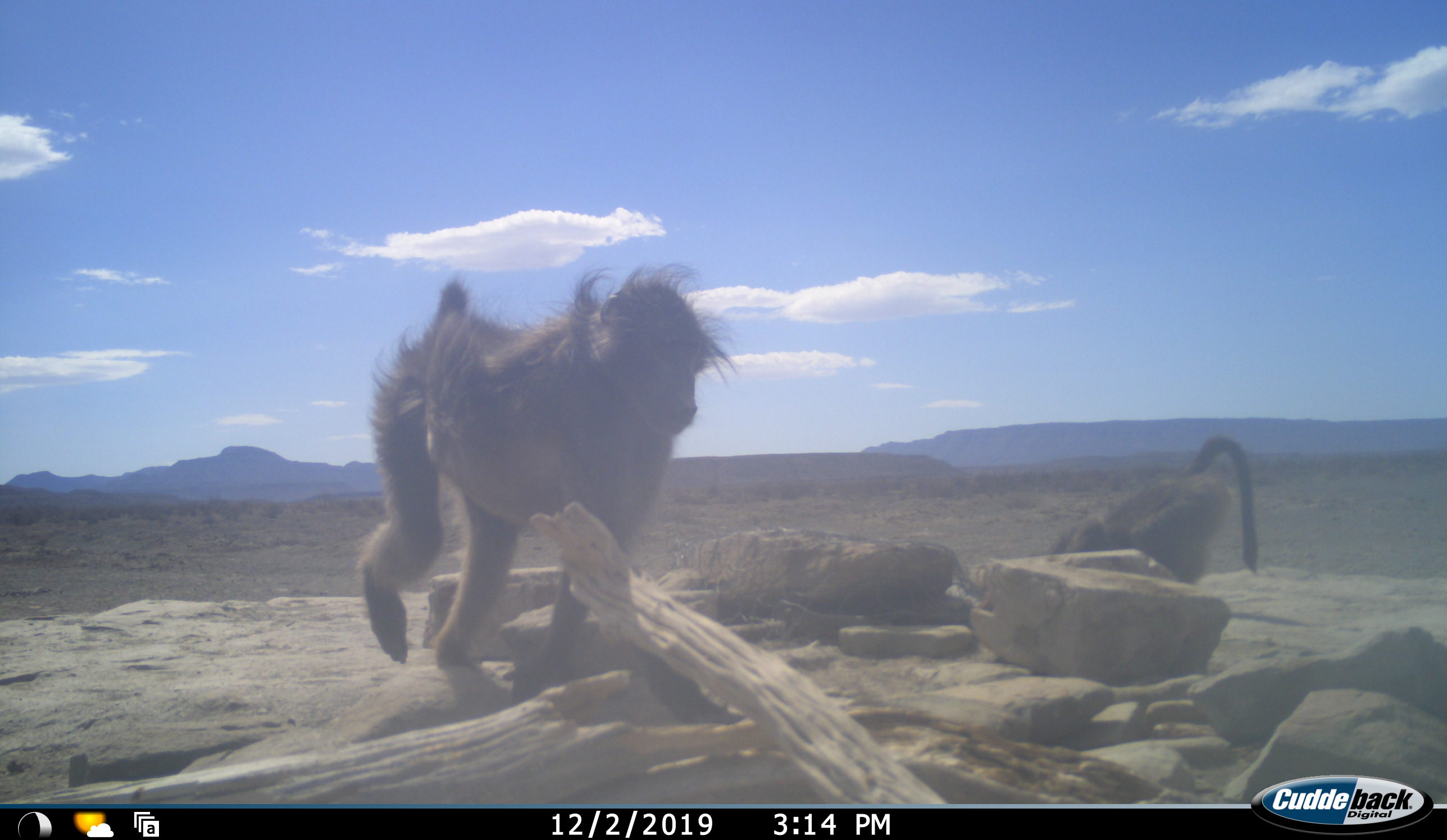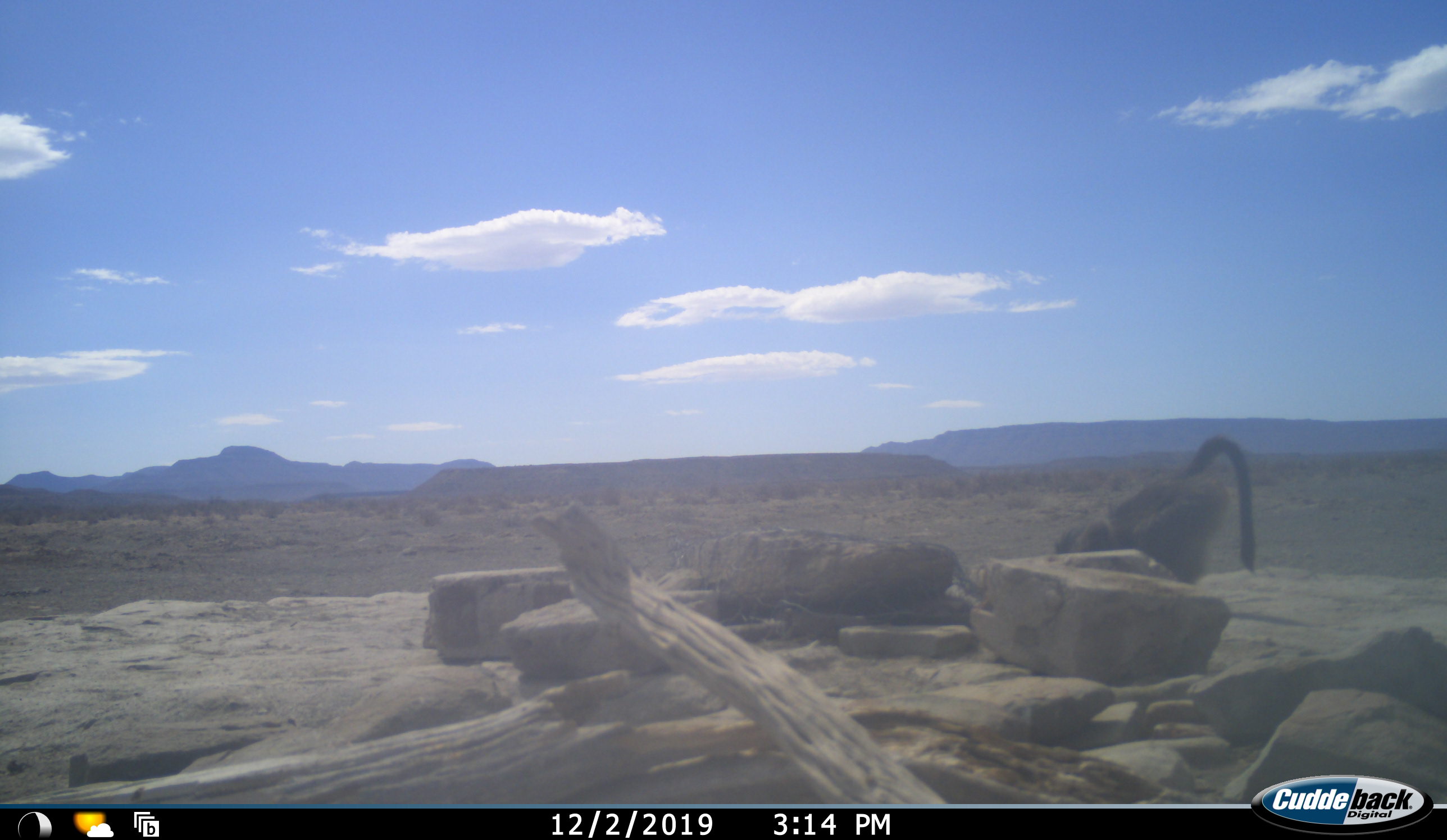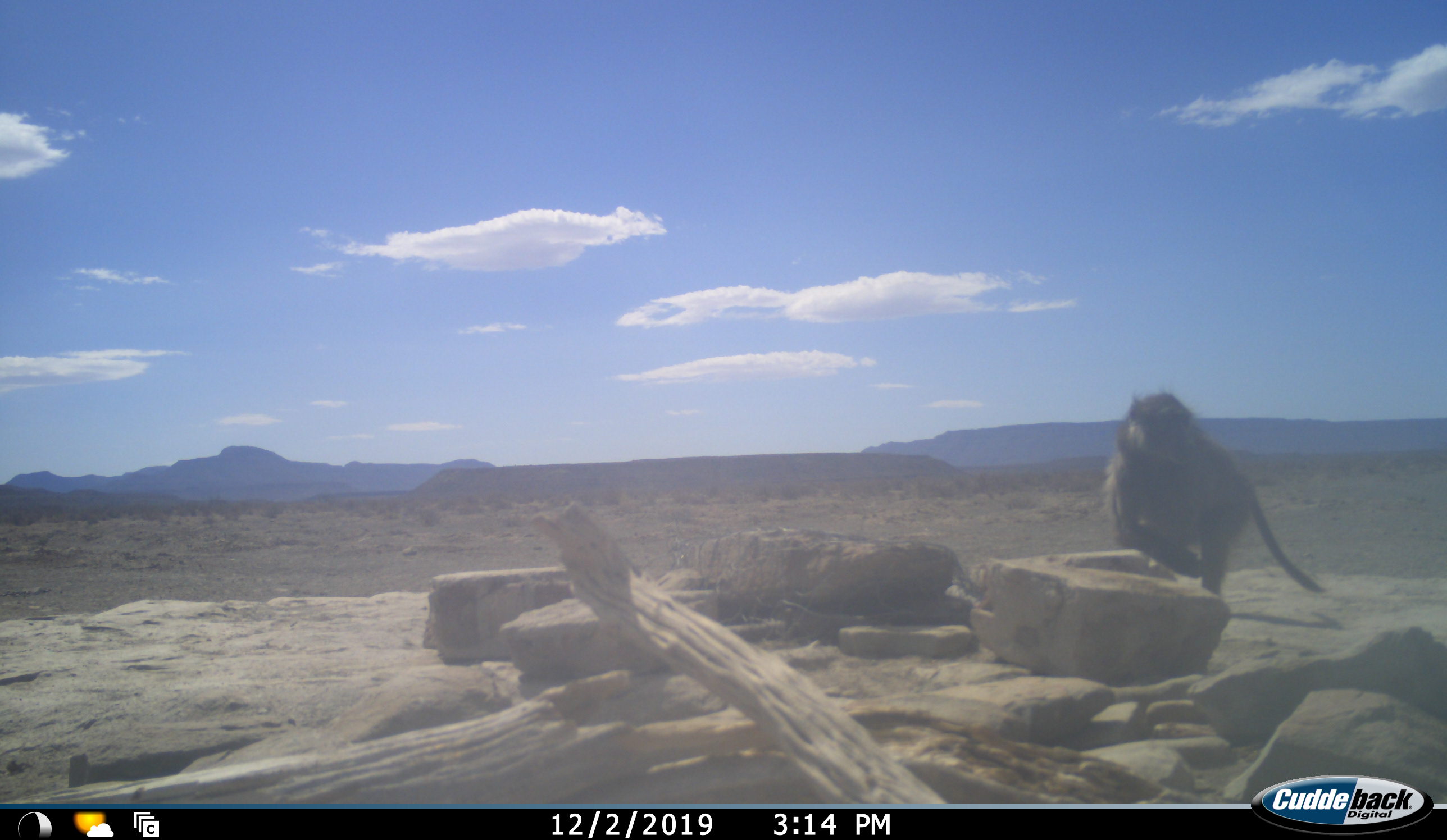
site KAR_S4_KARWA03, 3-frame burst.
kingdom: Animalia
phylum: Chordata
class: Mammalia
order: Primates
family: Cercopithecidae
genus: Papio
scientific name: Papio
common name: baboon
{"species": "baboon (Papio)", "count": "2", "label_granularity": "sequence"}